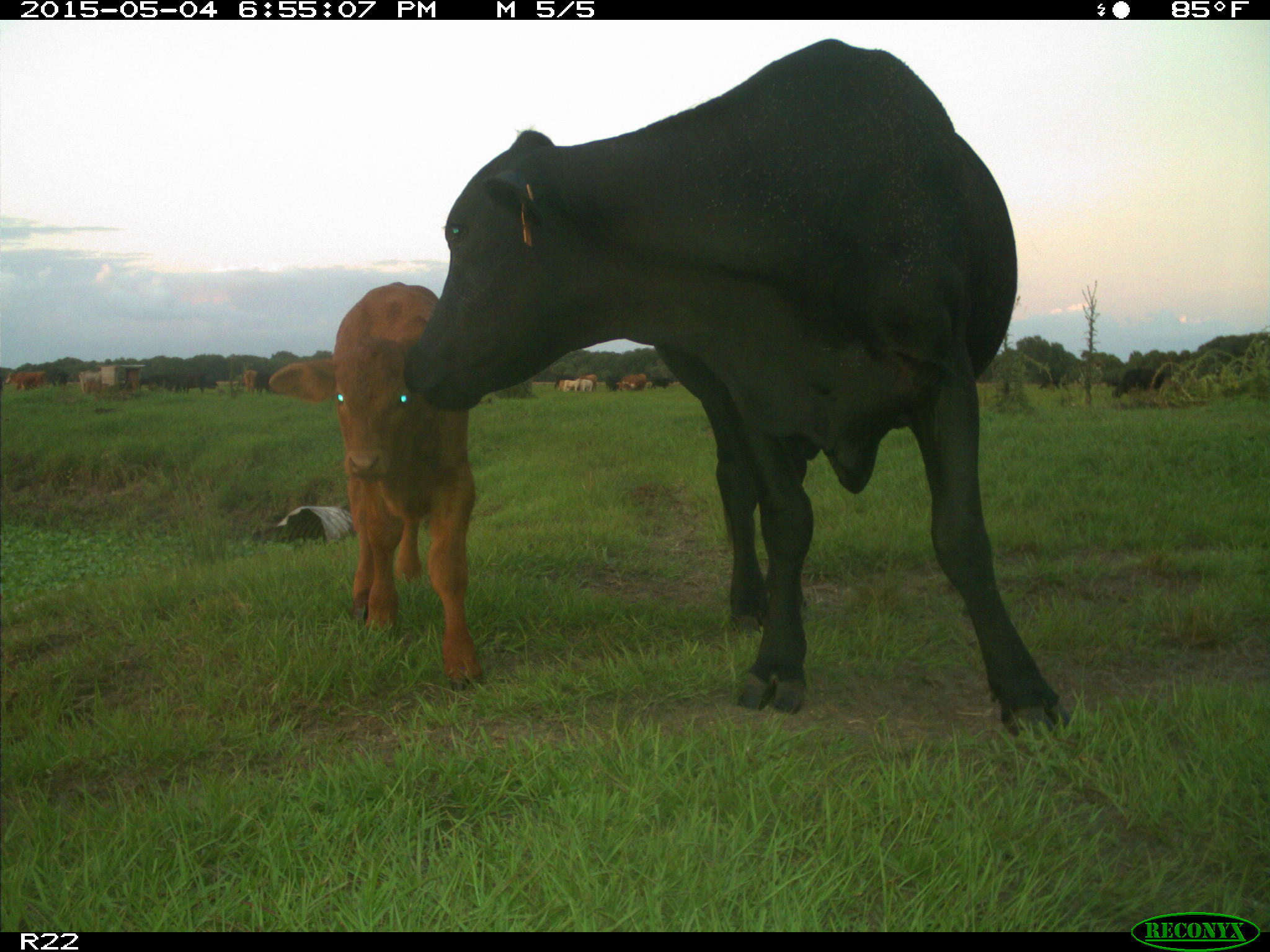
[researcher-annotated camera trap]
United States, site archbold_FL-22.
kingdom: Animalia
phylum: Chordata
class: Mammalia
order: Artiodactyla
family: Bovidae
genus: Bos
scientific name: Bos taurus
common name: domestic cow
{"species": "Bos taurus (domestic cow)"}